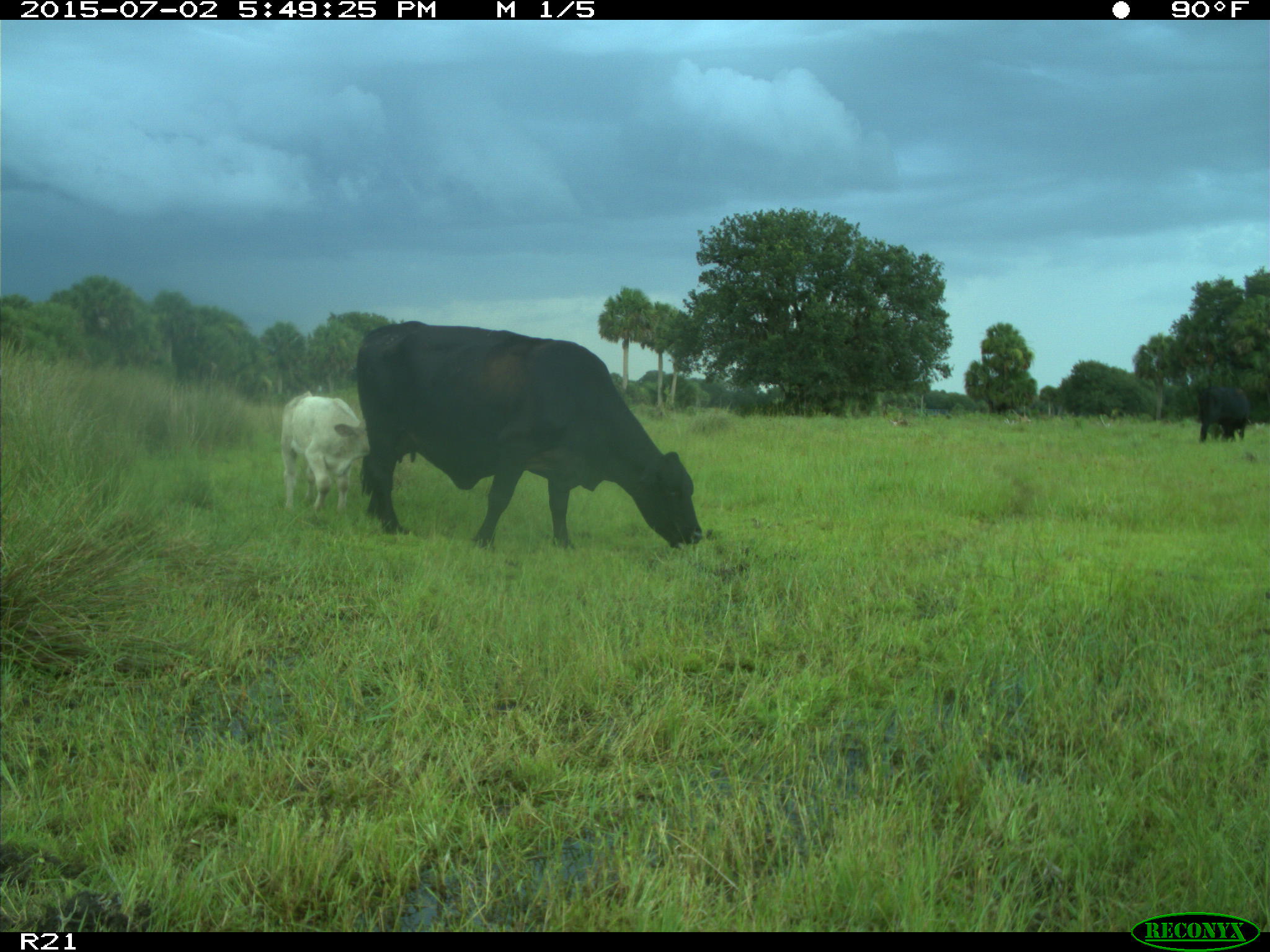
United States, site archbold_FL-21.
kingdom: Animalia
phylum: Chordata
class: Mammalia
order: Artiodactyla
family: Bovidae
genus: Bos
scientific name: Bos taurus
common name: domestic cow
Bos taurus (domestic cow).